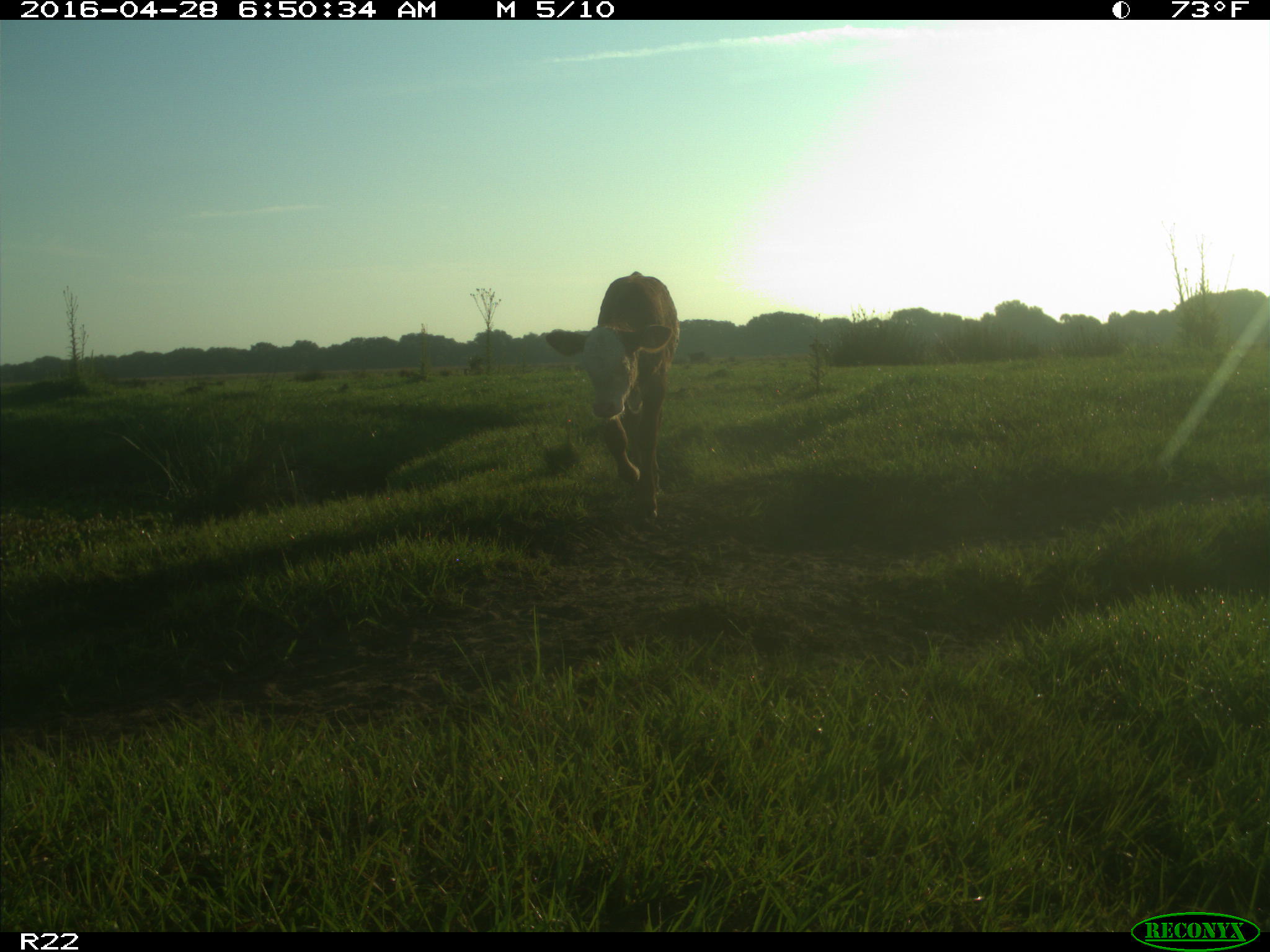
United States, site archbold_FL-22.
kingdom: Animalia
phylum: Chordata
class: Mammalia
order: Artiodactyla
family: Bovidae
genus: Bos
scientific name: Bos taurus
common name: domestic cow